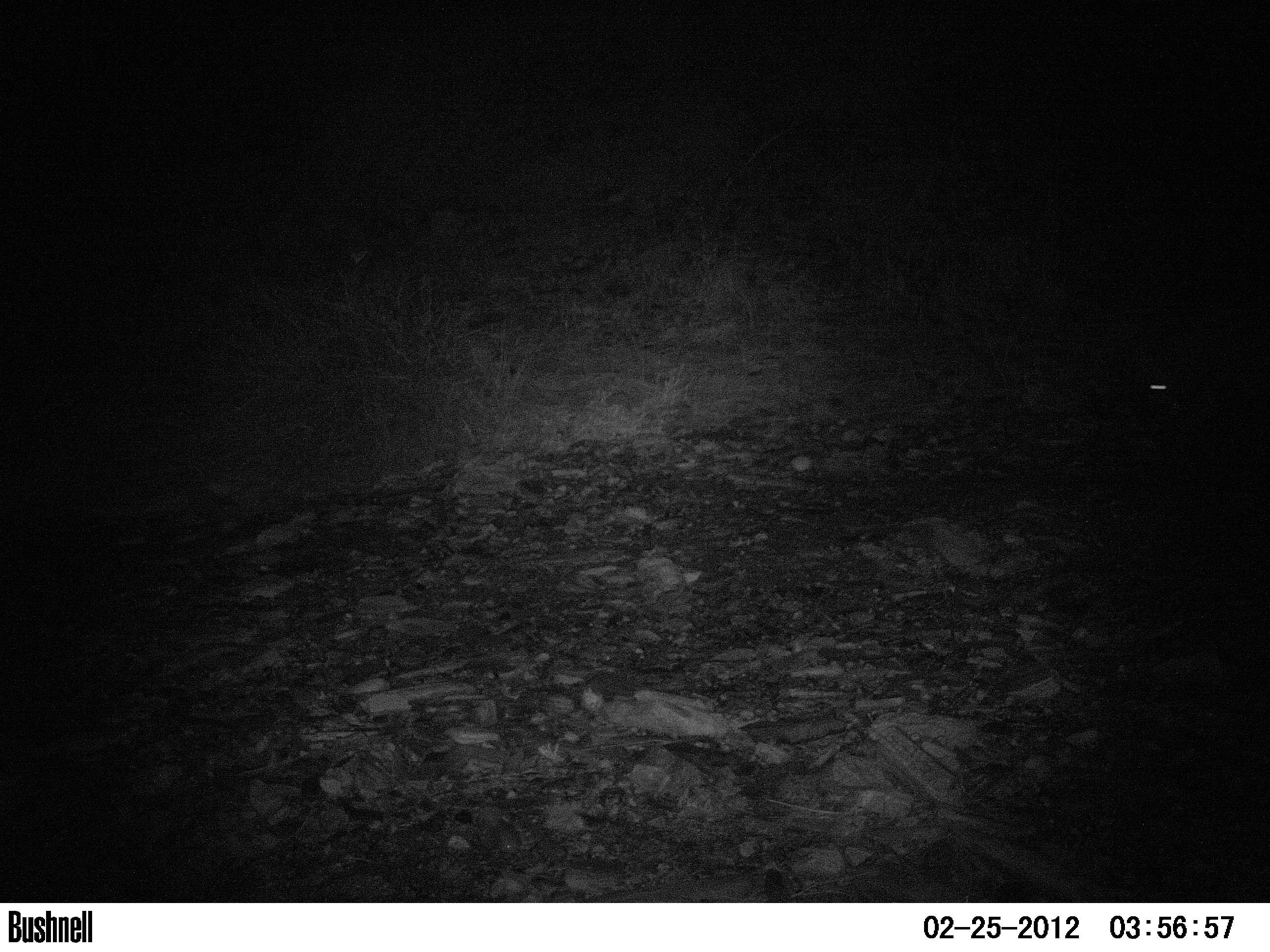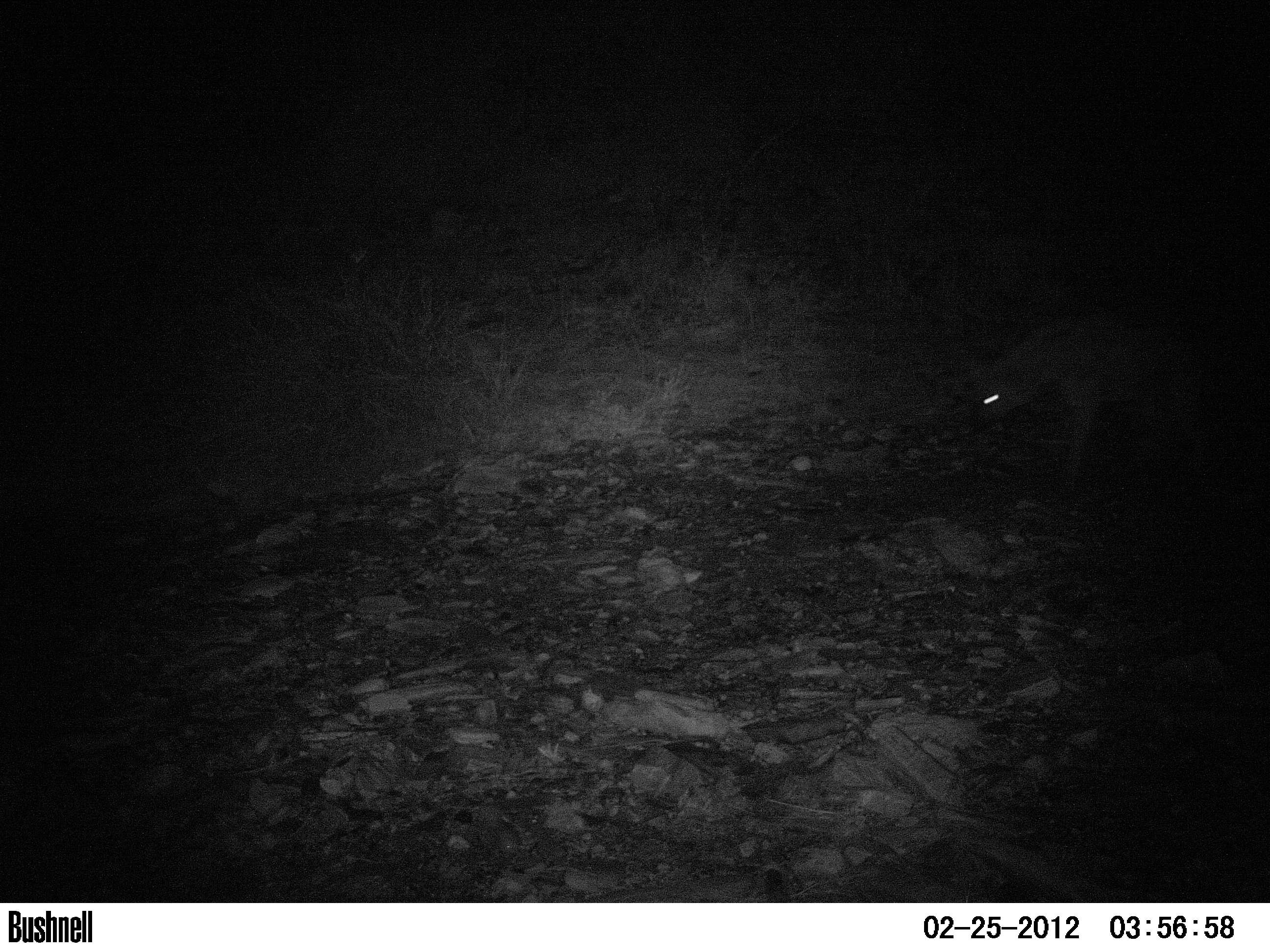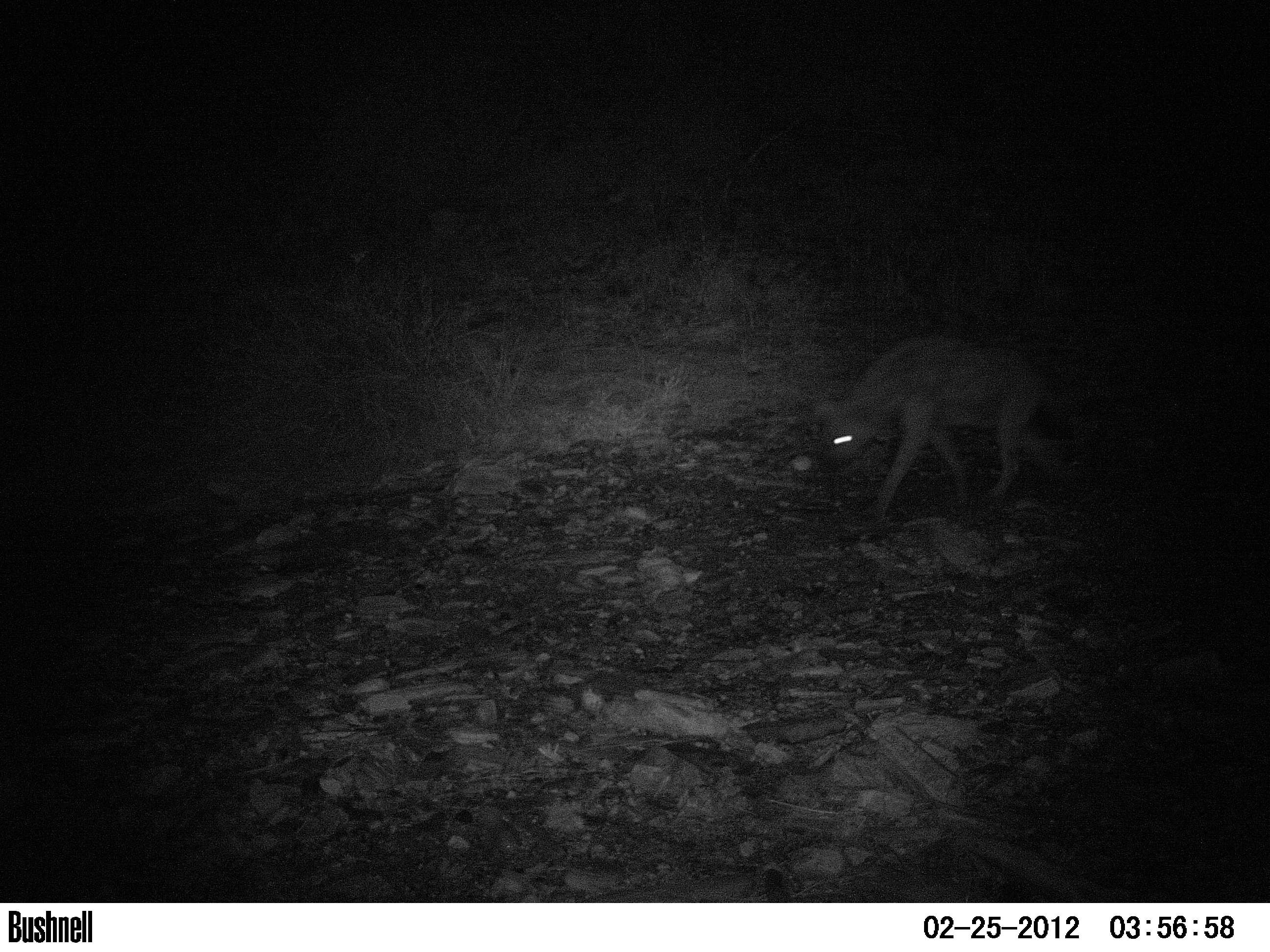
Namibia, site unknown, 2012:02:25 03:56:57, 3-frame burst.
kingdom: Animalia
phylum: Chordata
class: Mammalia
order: Carnivora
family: Hyaenidae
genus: Crocuta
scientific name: Crocuta crocuta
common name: spotted hyena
Crocuta crocuta (spotted hyena).